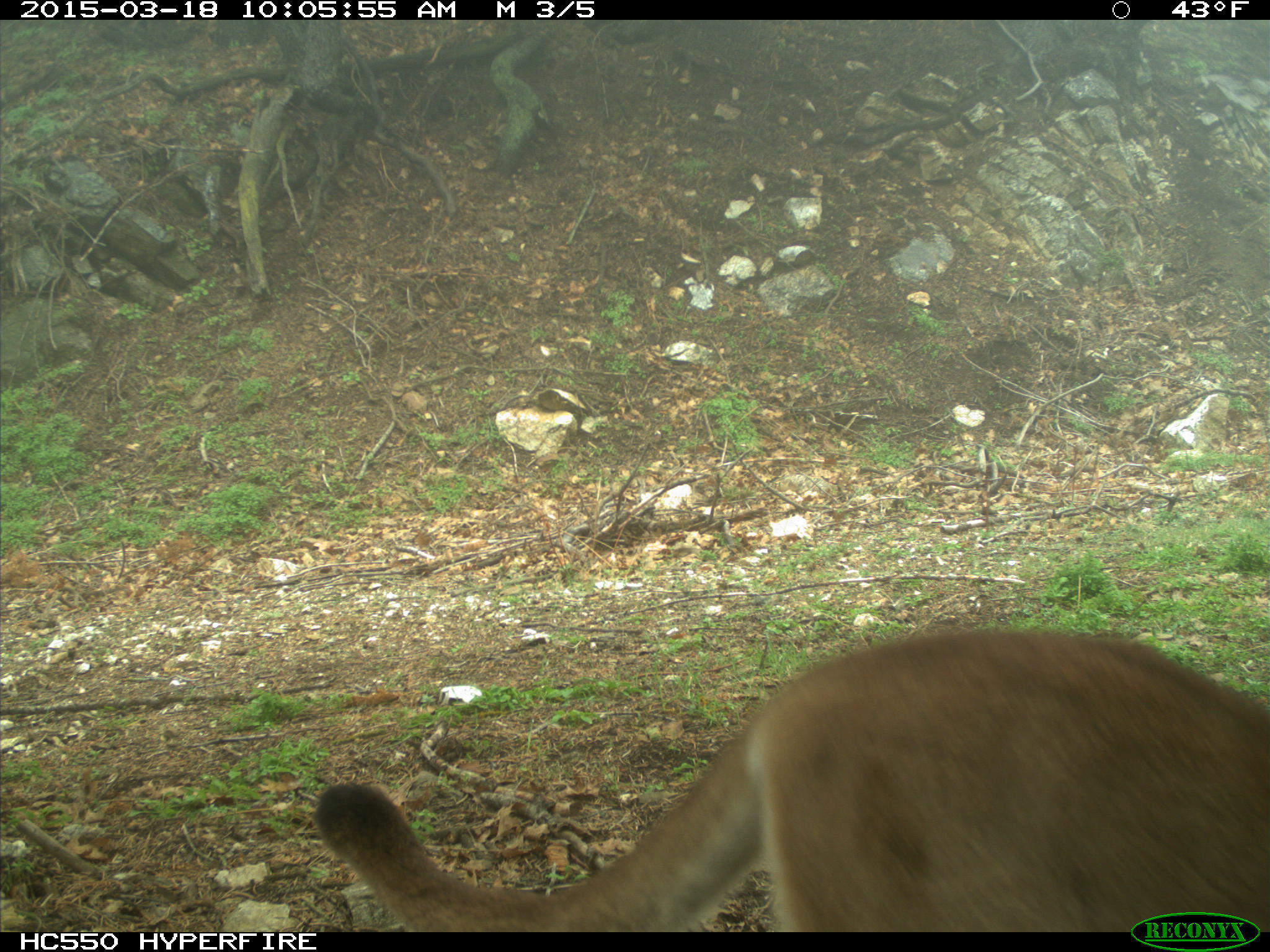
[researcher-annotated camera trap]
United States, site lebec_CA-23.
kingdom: Animalia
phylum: Chordata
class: Mammalia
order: Carnivora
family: Felidae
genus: Puma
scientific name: Puma concolor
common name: mountain lion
Puma concolor (mountain lion).